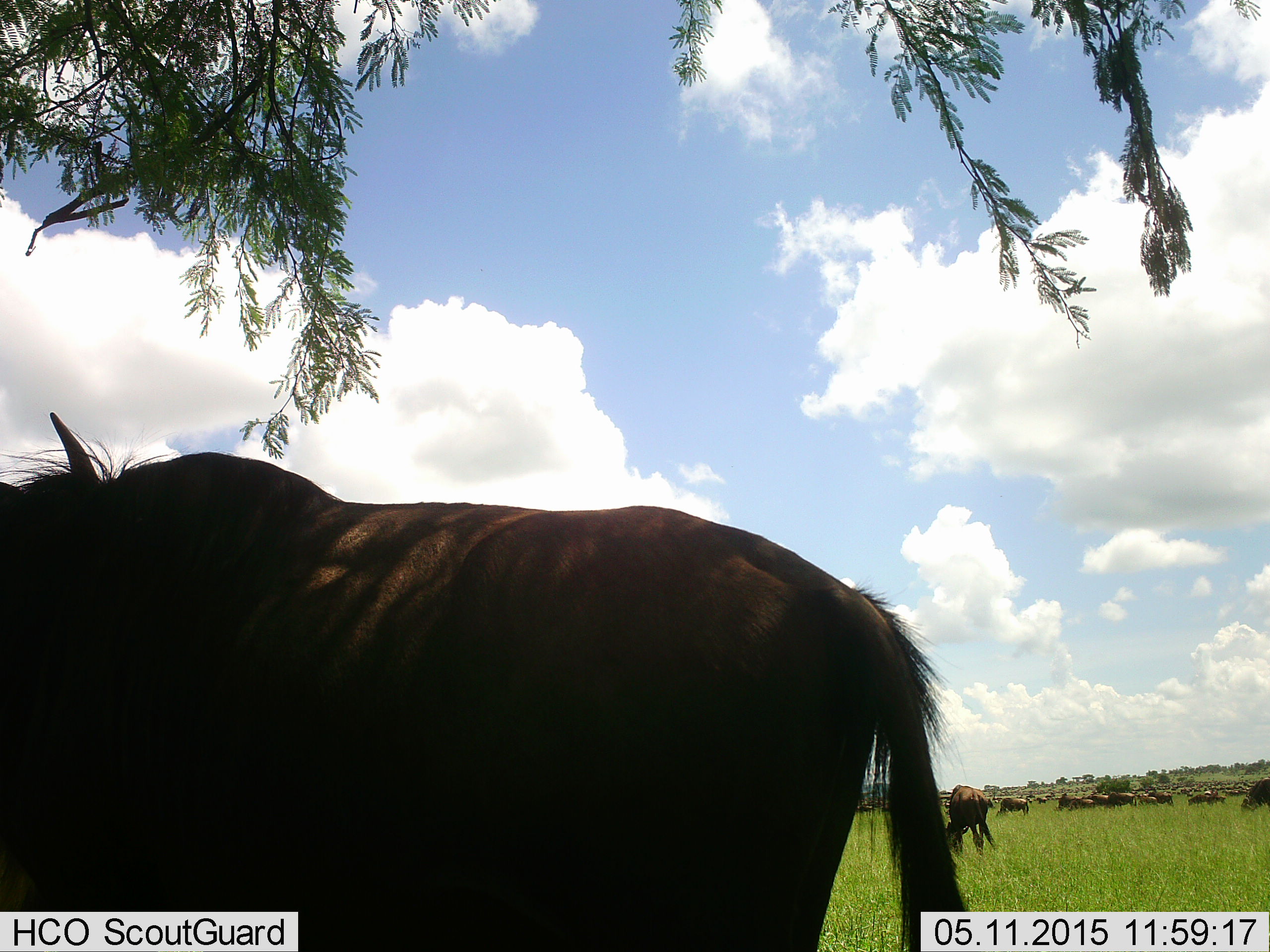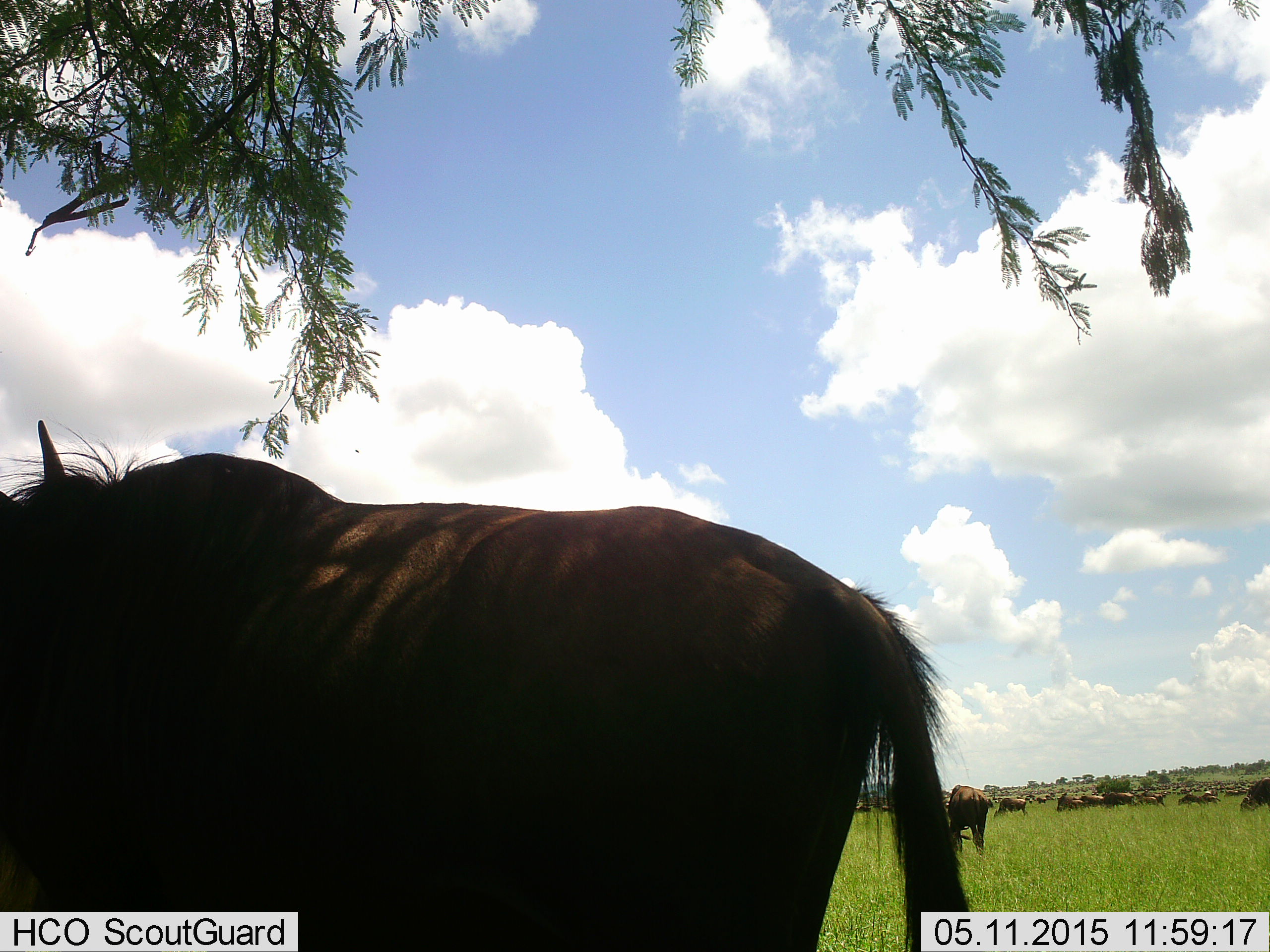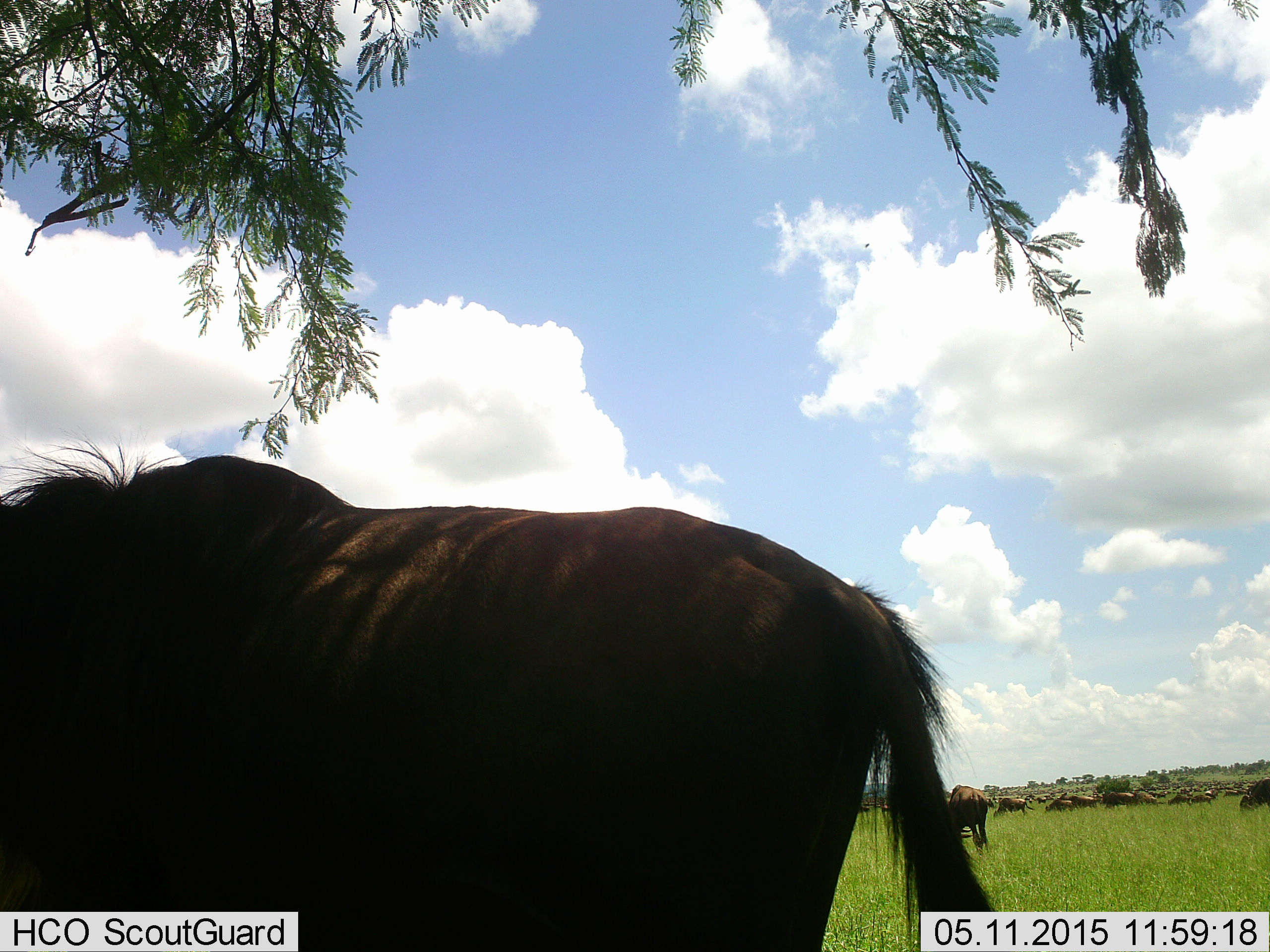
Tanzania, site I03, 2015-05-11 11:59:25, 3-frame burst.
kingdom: Animalia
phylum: Chordata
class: Mammalia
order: Artiodactyla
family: Bovidae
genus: Connochaetes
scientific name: Connochaetes taurinus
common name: blue wildebeest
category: wildebeest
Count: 11-50.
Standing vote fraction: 73%.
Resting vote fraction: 27%.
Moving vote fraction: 45%.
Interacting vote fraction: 9%.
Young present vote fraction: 9%.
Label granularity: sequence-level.